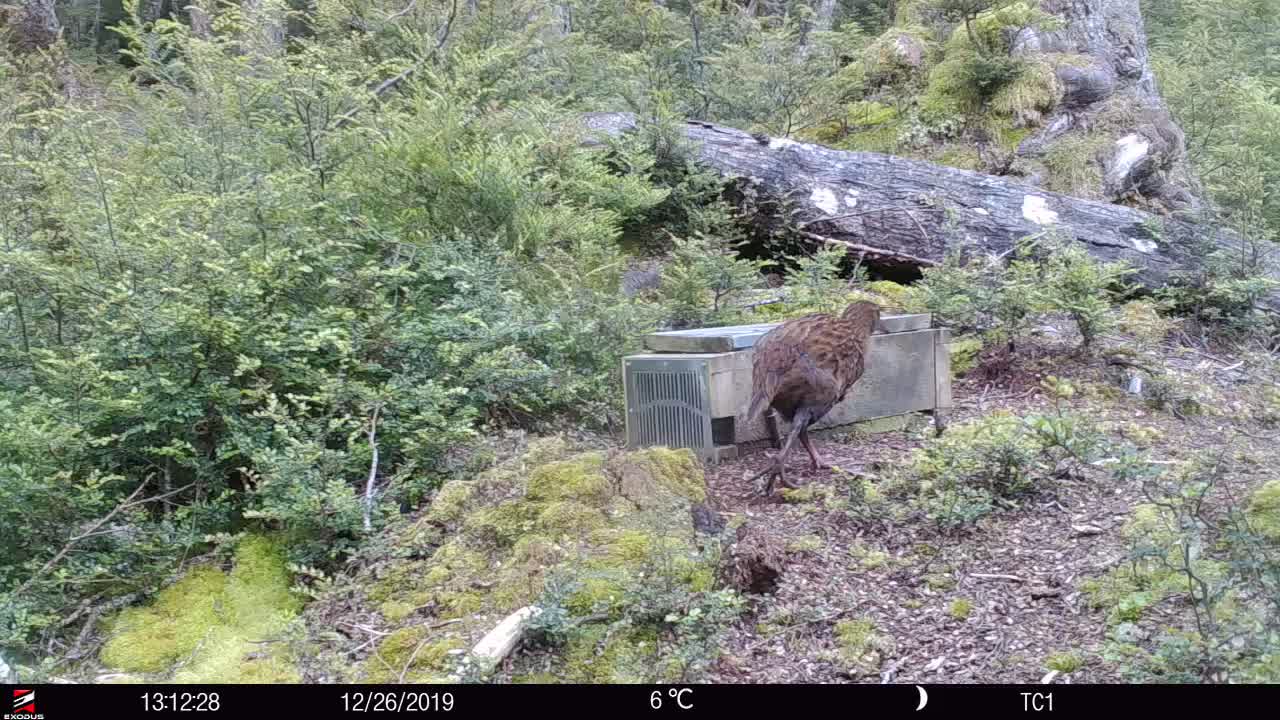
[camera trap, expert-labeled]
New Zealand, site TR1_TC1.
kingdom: Animalia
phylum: Chordata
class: Aves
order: Gruiformes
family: Rallidae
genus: Gallirallus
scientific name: Gallirallus australis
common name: weka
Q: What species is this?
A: Weka (Gallirallus australis).